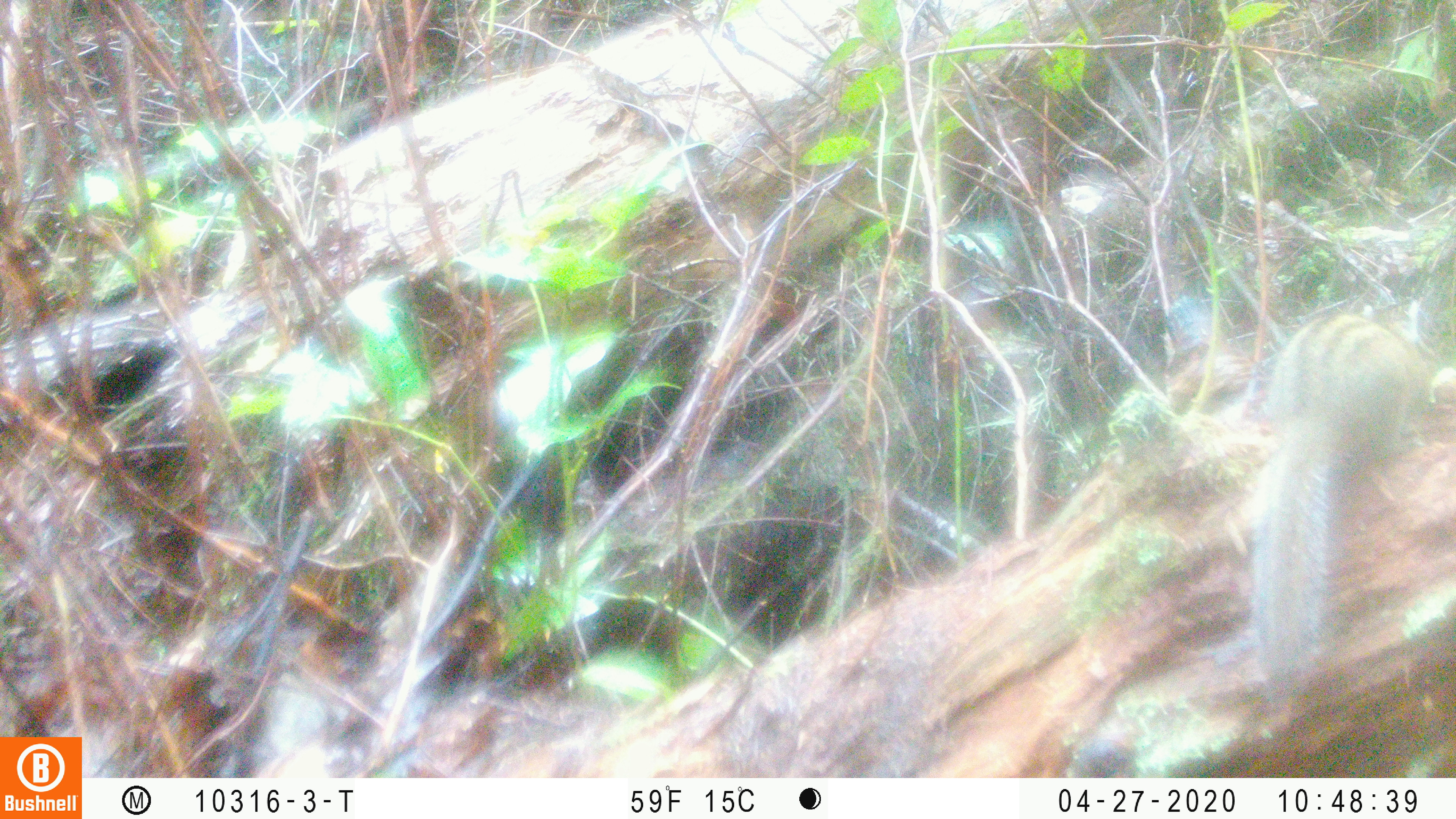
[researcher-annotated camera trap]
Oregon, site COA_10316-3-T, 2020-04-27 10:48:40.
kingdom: Animalia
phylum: Chordata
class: Mammalia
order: Rodentia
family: Sciuridae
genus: Neotamias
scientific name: Neotamias townsendii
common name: townsend's chipmunk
Townsend's chipmunk (Neotamias townsendii).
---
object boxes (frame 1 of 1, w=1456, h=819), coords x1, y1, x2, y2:
townsend's chipmunk: 1244, 291, 1443, 710